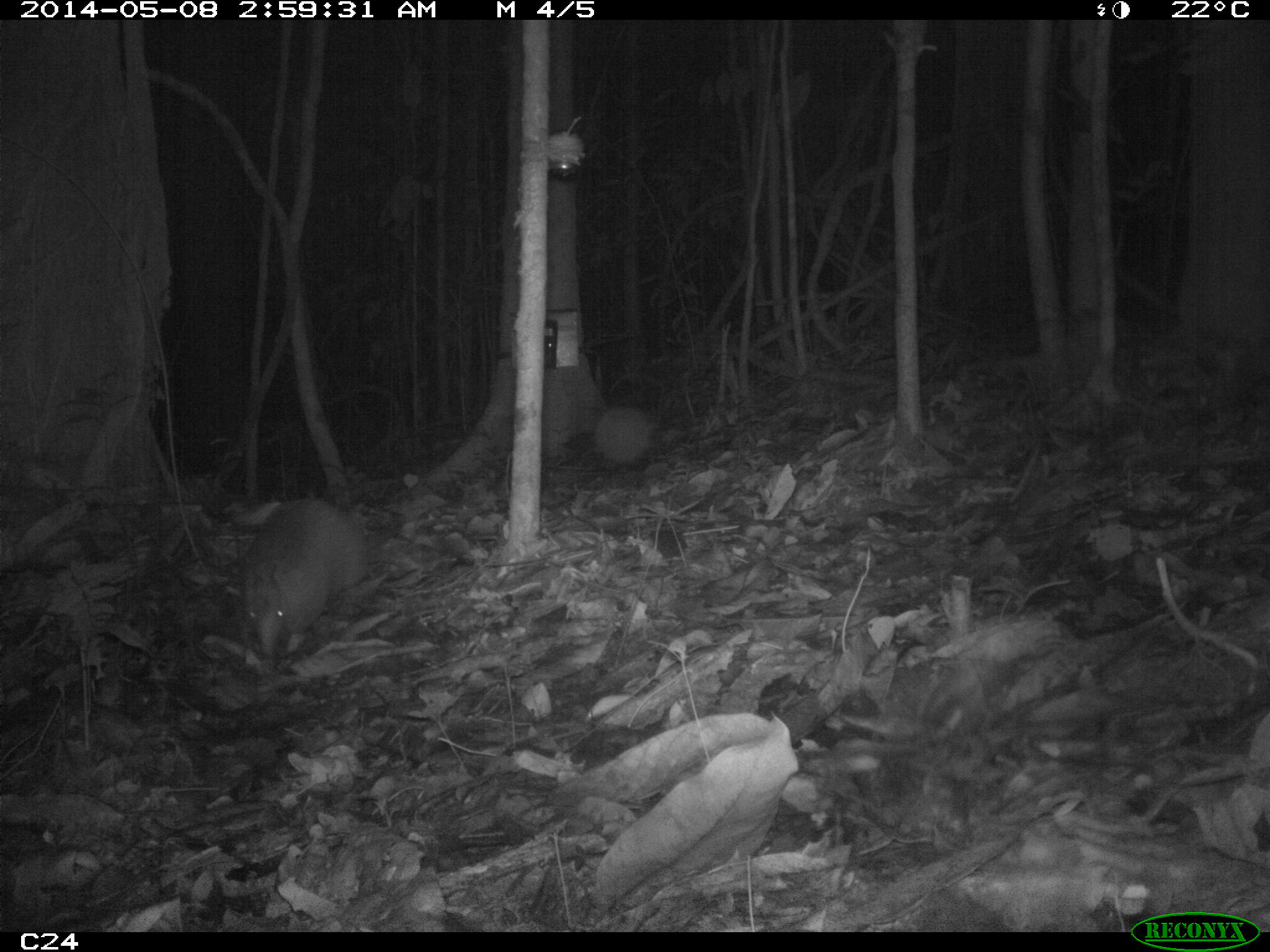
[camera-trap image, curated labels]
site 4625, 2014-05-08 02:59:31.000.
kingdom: Animalia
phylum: Chordata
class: Mammalia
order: Cingulata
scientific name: Cingulata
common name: armadillo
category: unknown armadillo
Unknown armadillo (armadillo) (Cingulata), count 1, age adult, sex male.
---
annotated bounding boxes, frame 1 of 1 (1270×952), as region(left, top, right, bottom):
unknown armadillo: region(234, 494, 373, 657)